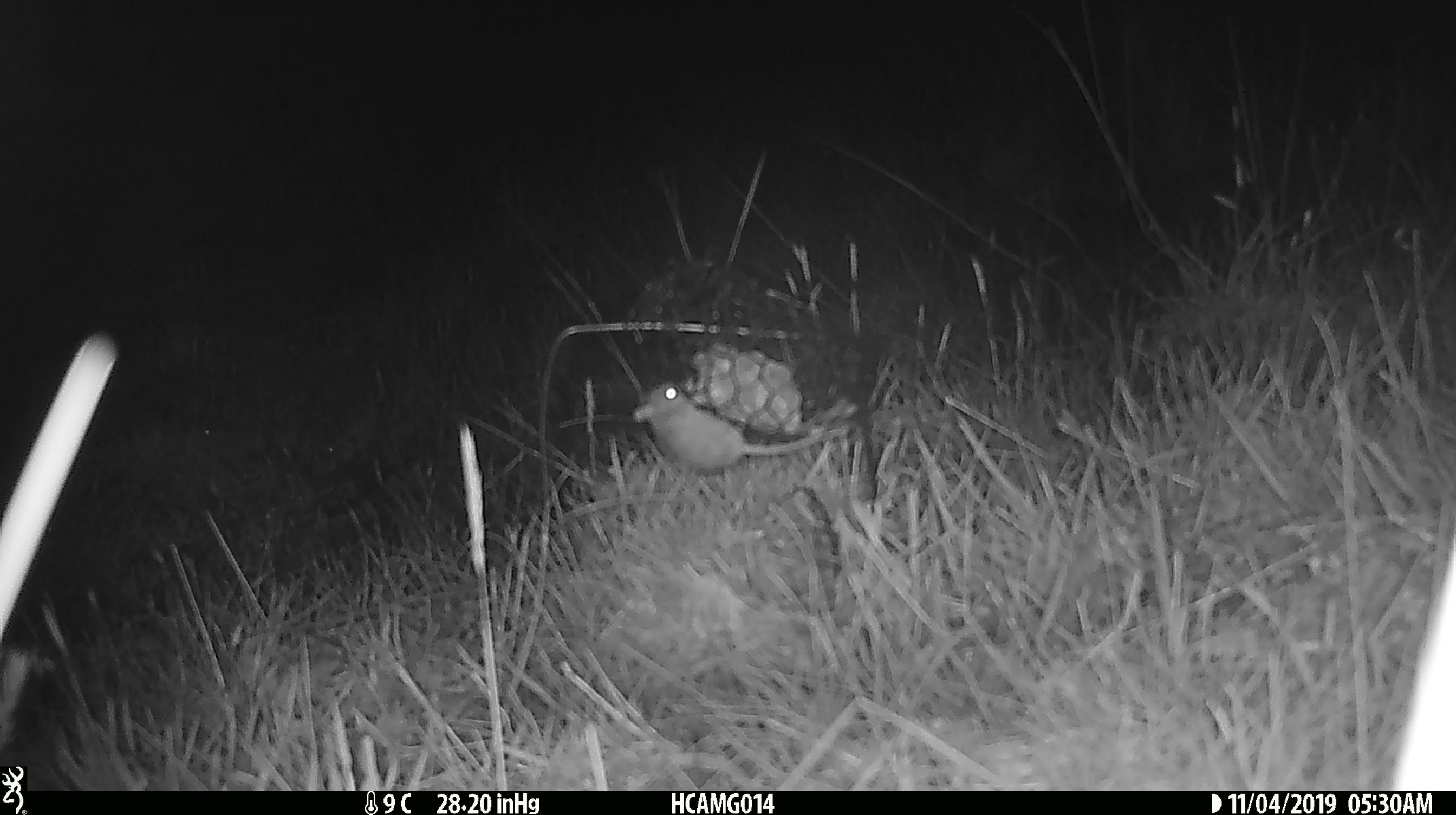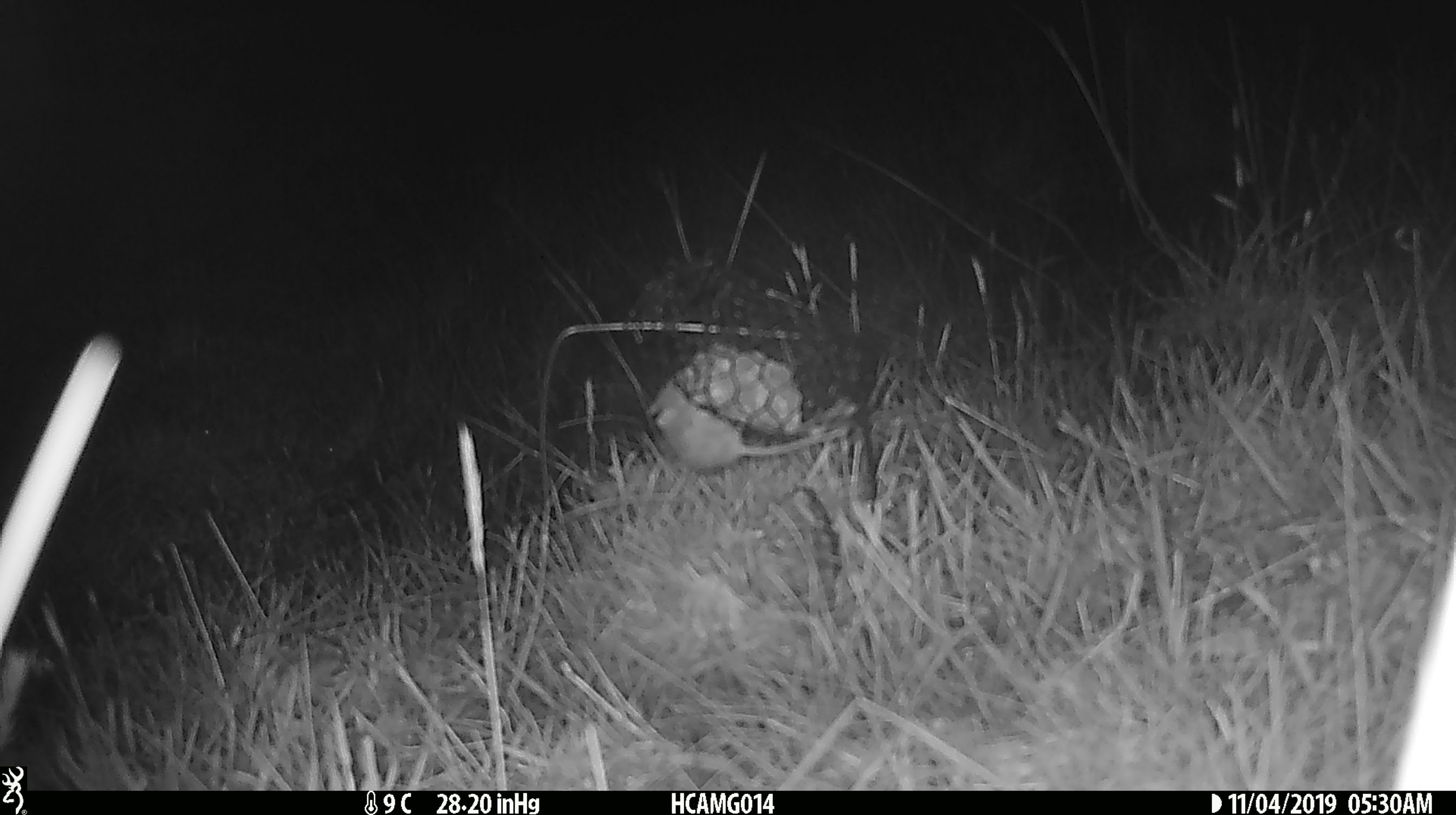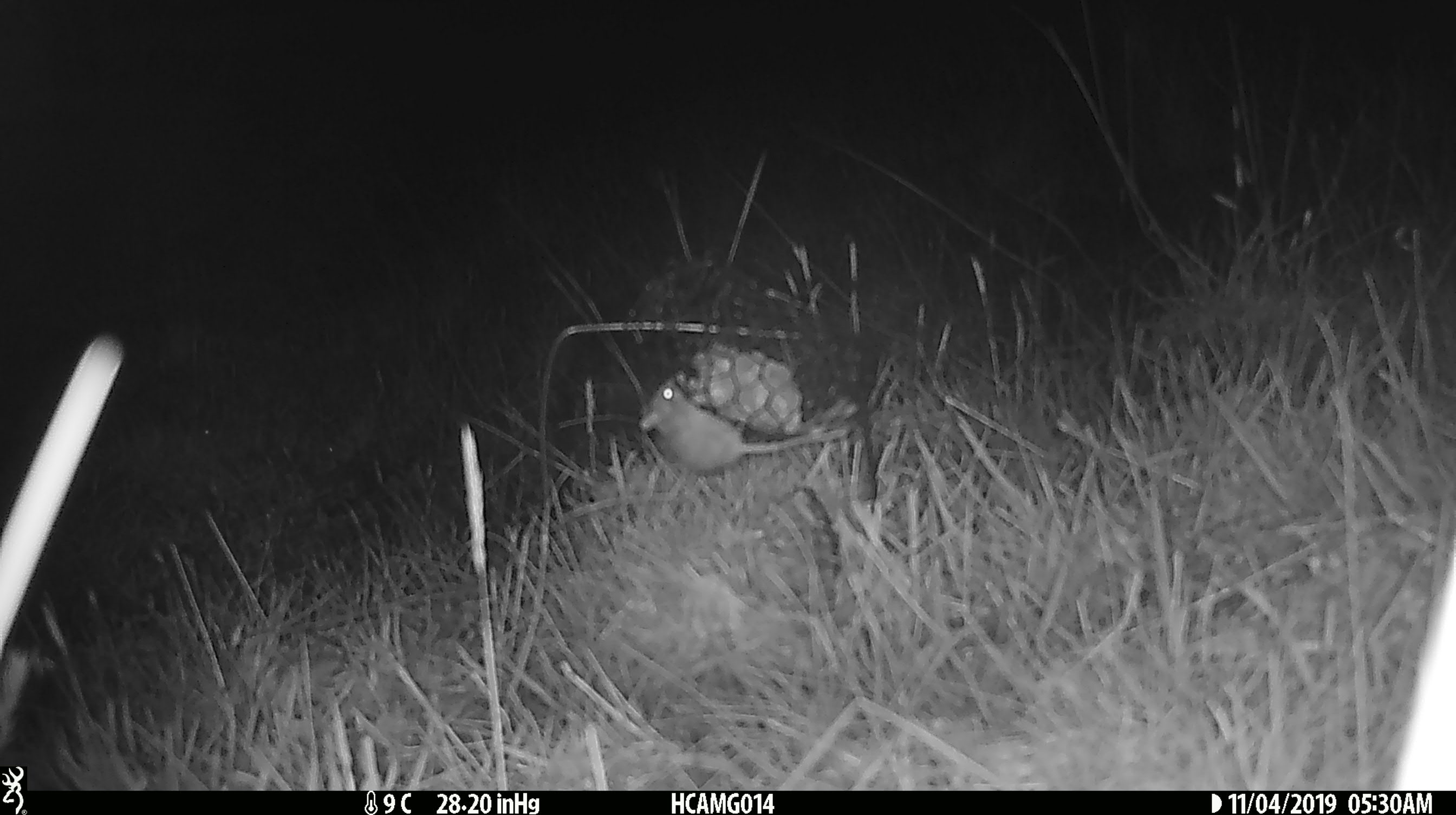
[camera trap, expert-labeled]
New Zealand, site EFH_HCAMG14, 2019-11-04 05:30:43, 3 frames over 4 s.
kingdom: Animalia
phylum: Chordata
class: Mammalia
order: Rodentia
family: Muridae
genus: Mus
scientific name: Mus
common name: mouse